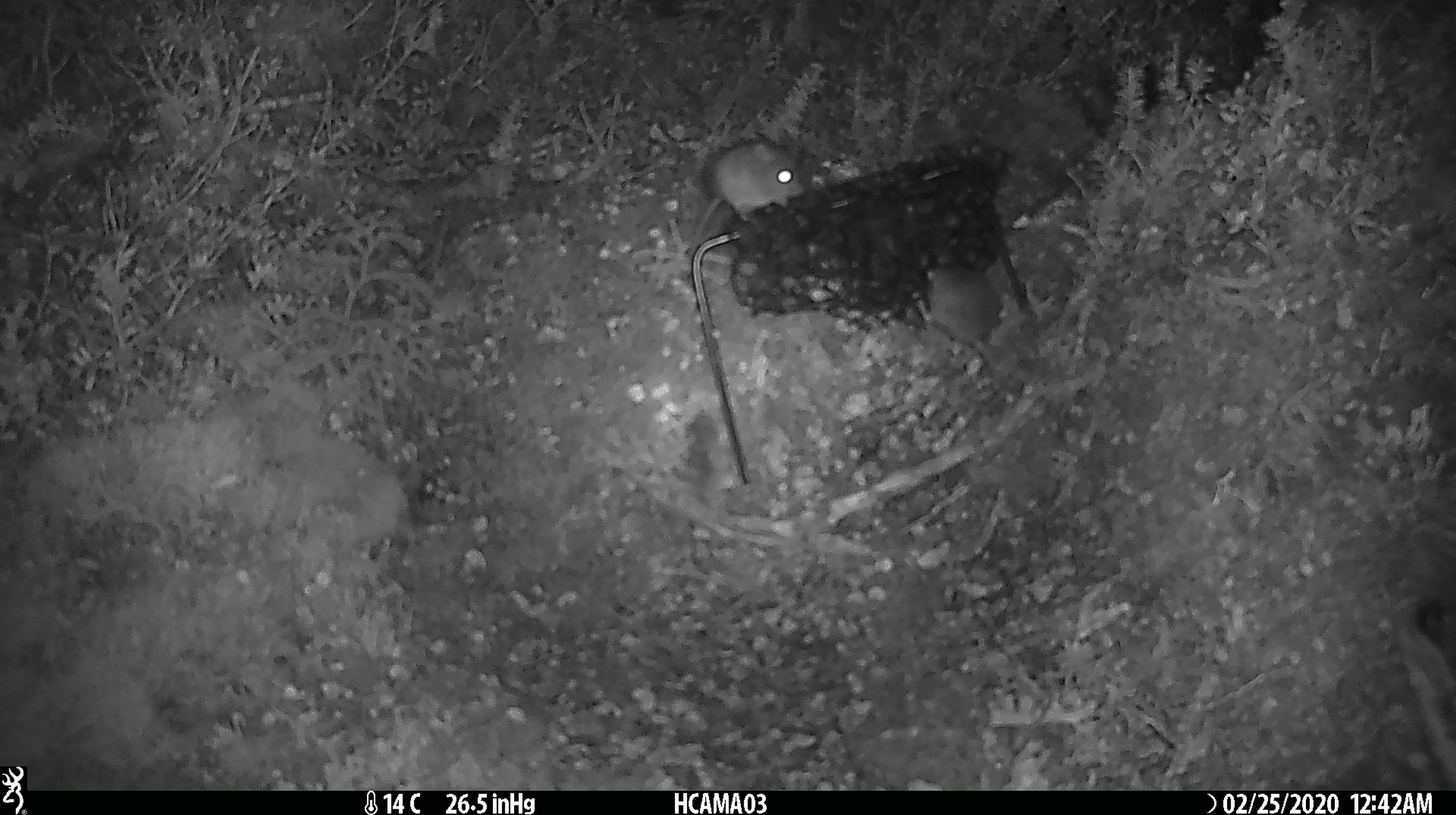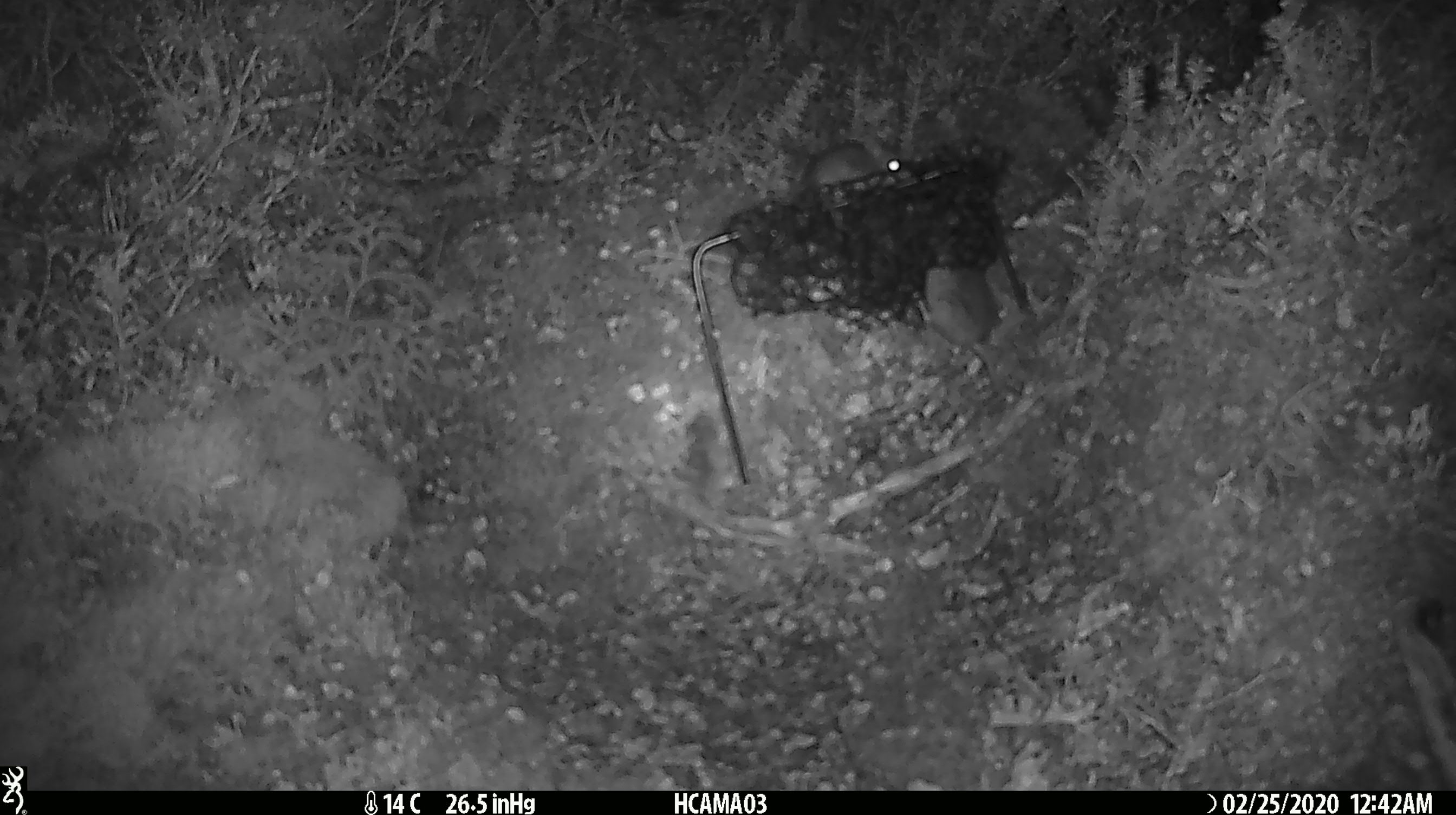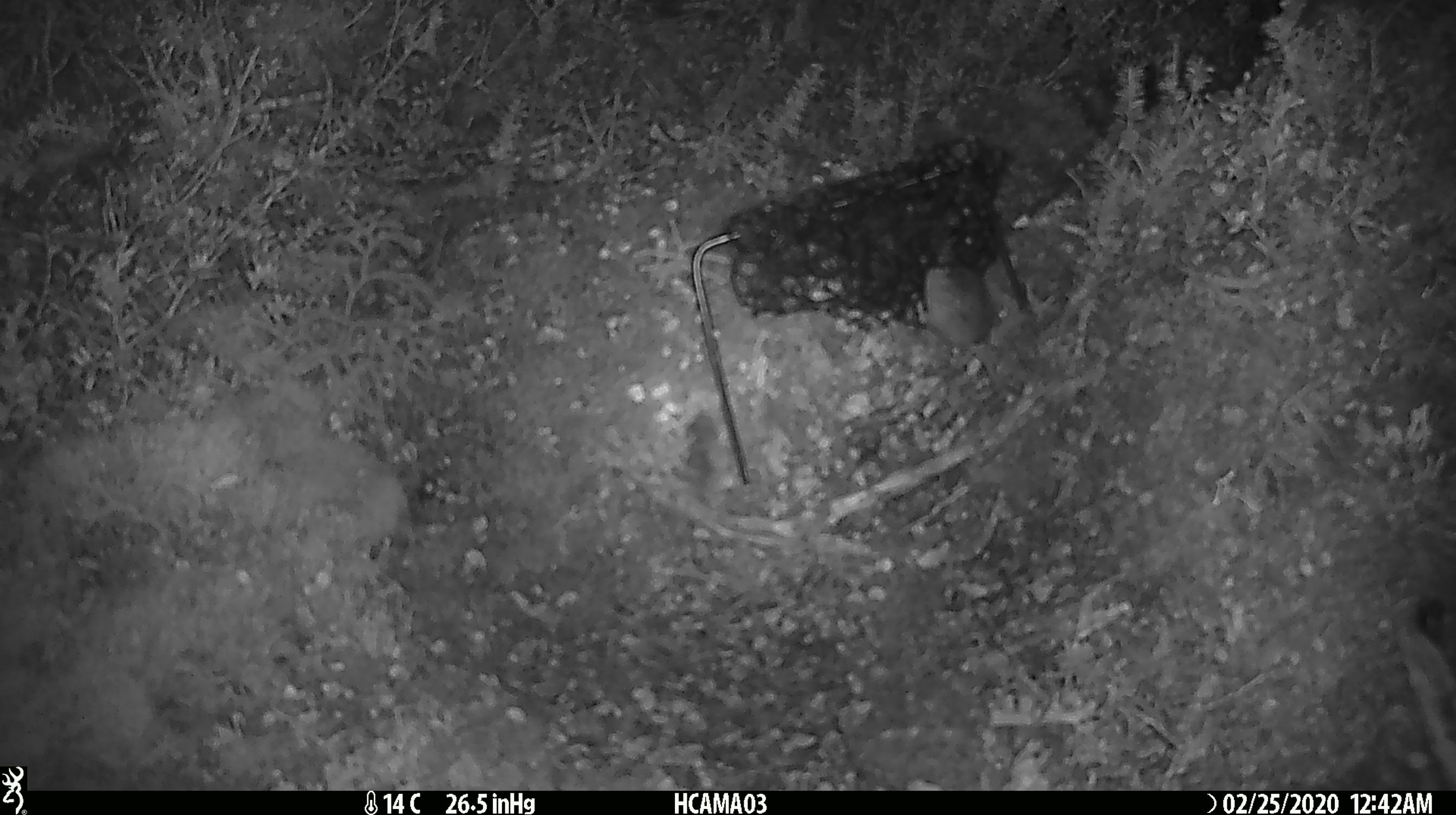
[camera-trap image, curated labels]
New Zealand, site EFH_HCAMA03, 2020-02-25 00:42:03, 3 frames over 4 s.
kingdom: Animalia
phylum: Chordata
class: Mammalia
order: Rodentia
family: Muridae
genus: Mus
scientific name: Mus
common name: mouse